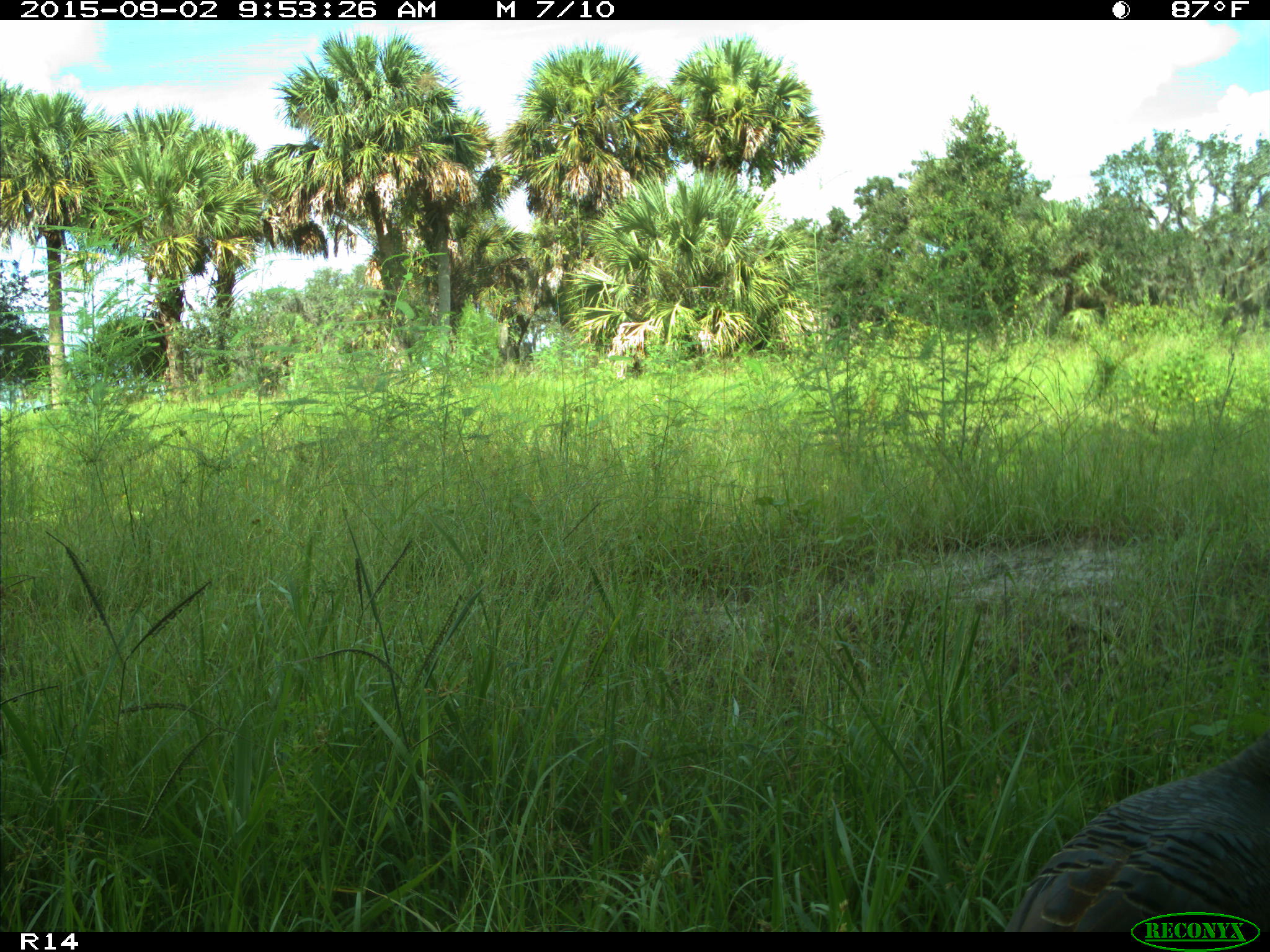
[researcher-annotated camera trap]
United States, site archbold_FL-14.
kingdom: Animalia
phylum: Chordata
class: Aves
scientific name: Aves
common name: birds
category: unidentified bird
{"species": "unidentified bird (birds) (Aves)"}